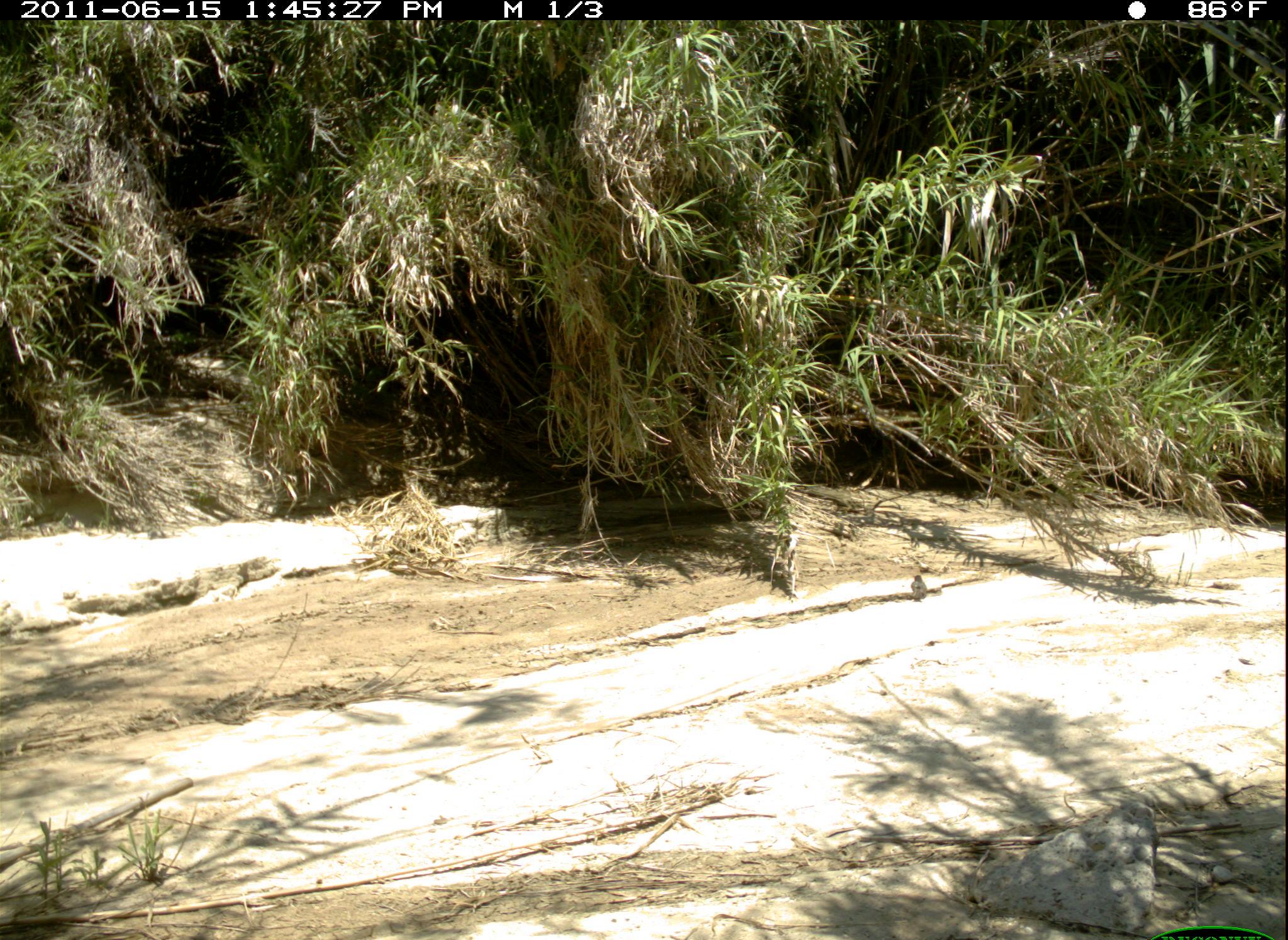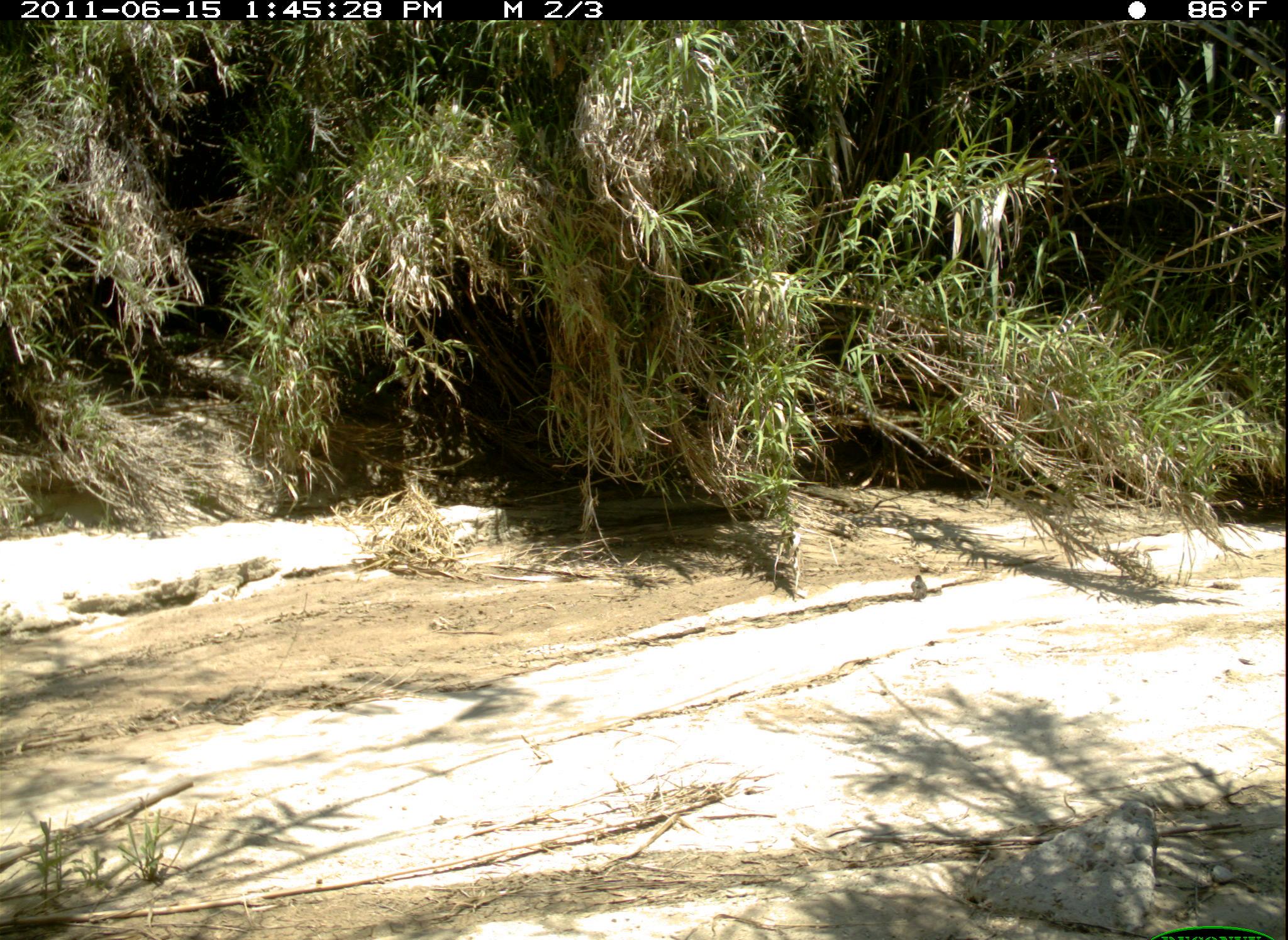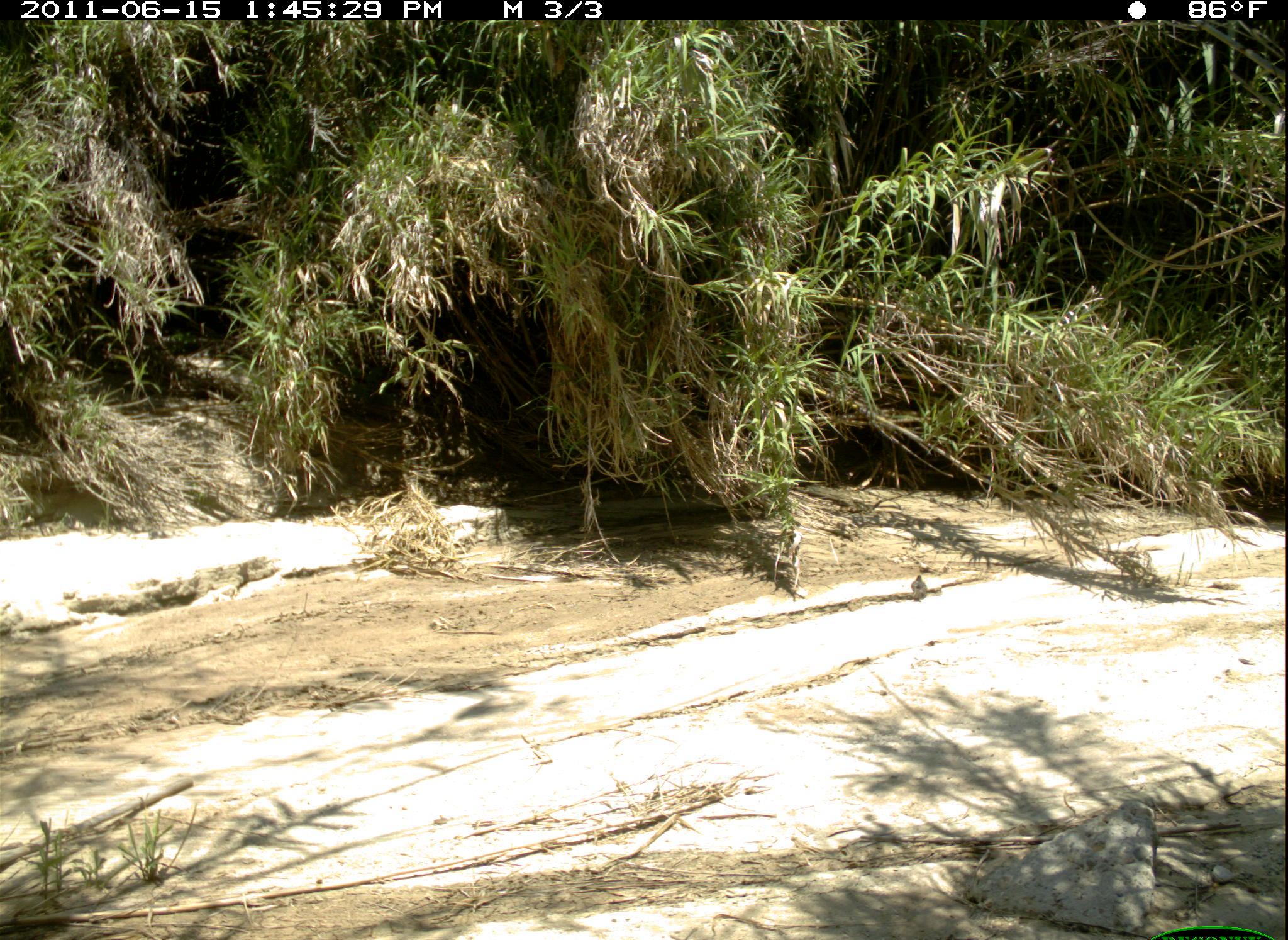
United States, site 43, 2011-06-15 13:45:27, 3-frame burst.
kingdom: Animalia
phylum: Chordata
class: Aves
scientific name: Aves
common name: bird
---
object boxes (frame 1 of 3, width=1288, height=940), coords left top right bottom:
bird: 905 571 935 605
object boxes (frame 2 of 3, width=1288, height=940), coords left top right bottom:
bird: 905 563 936 610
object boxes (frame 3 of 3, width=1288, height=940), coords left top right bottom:
bird: 906 572 933 605